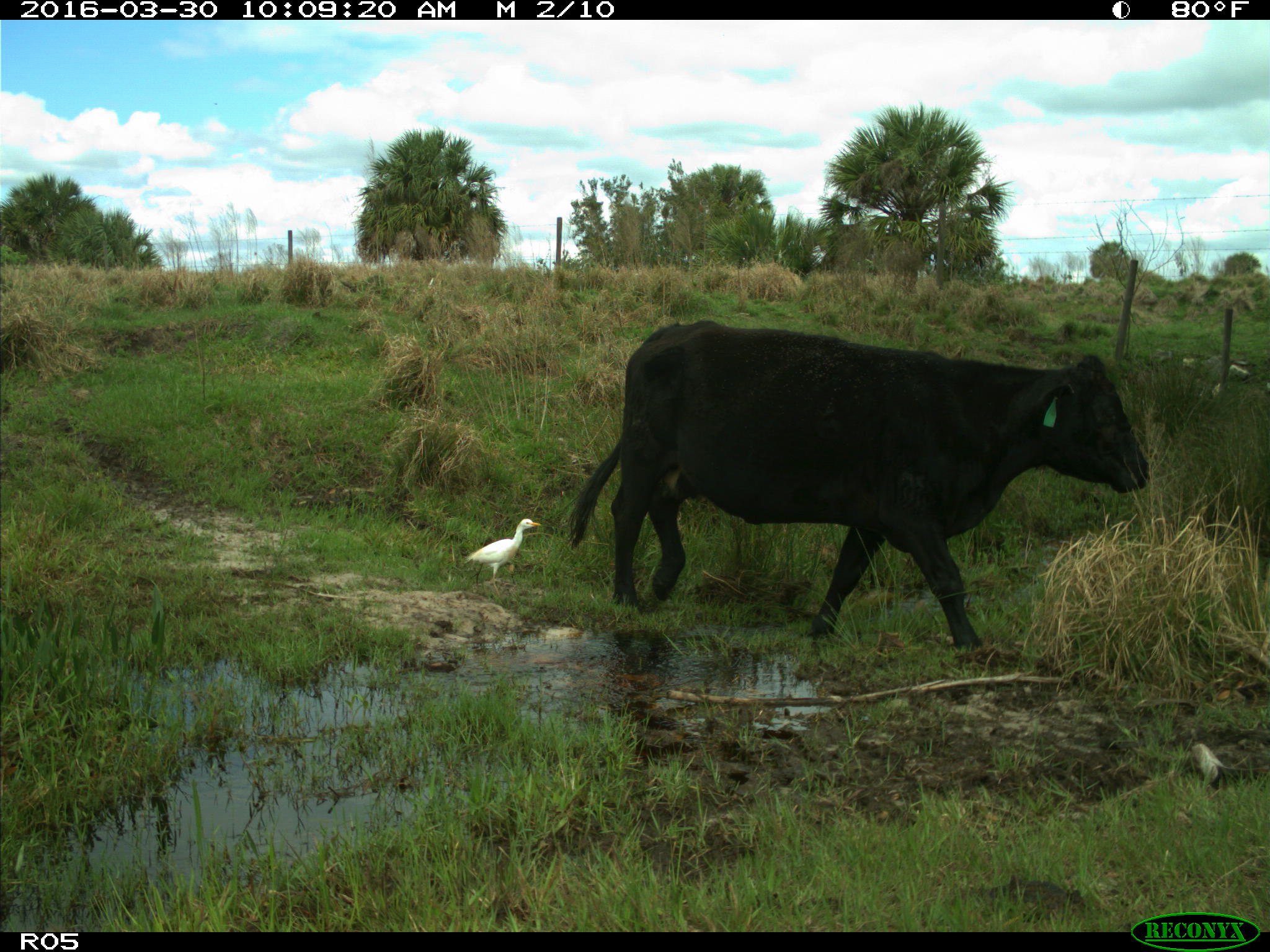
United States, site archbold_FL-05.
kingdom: Animalia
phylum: Chordata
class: Mammalia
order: Artiodactyla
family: Bovidae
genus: Bos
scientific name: Bos taurus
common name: domestic cow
Bos taurus (domestic cow).